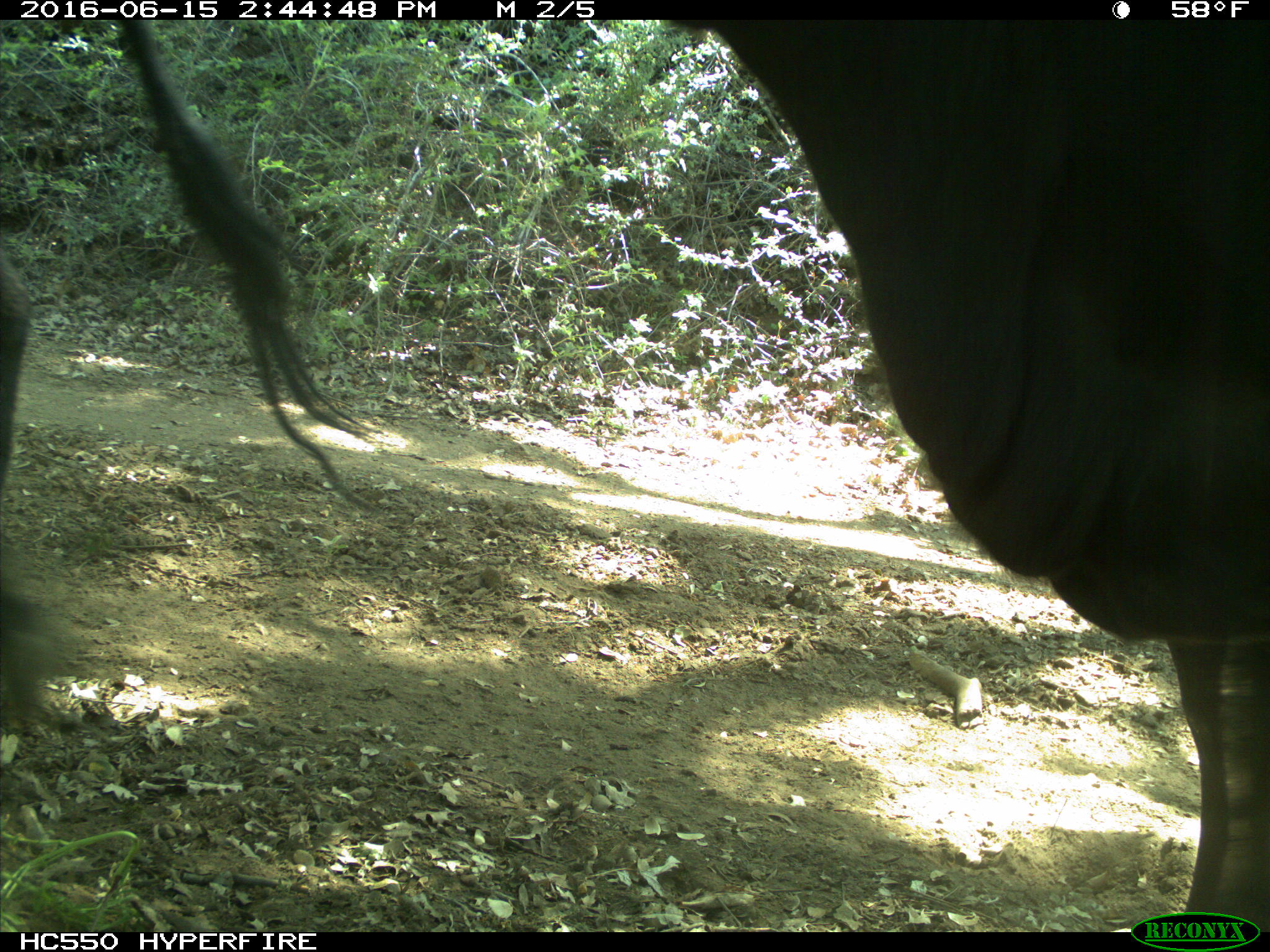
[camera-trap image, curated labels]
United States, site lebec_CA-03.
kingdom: Animalia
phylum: Chordata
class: Mammalia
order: Artiodactyla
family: Bovidae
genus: Bos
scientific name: Bos taurus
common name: domestic cow